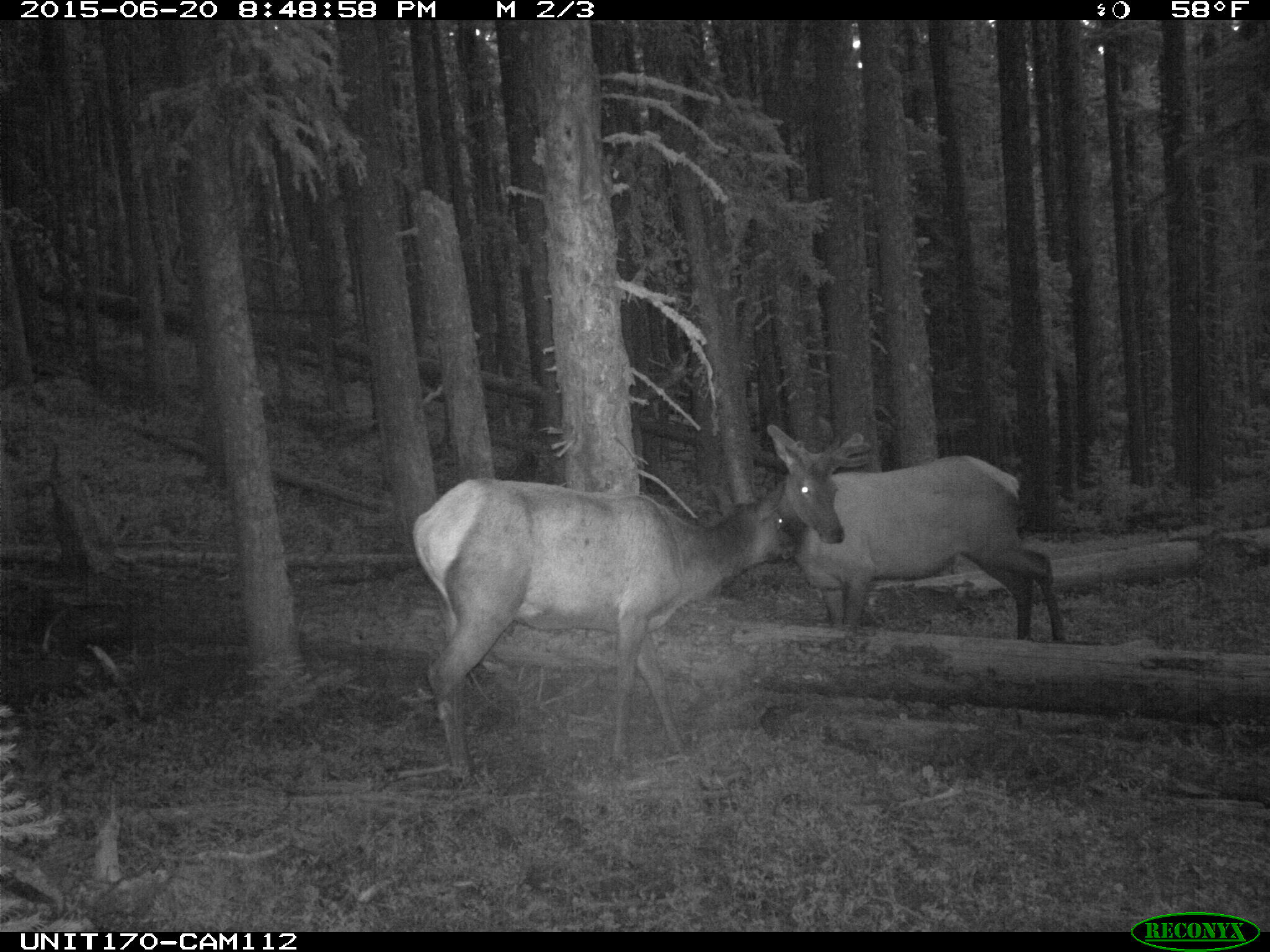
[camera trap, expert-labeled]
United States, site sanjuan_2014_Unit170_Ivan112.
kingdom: Animalia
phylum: Chordata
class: Mammalia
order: Artiodactyla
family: Cervidae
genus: Cervus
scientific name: Cervus elaphus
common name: red deer